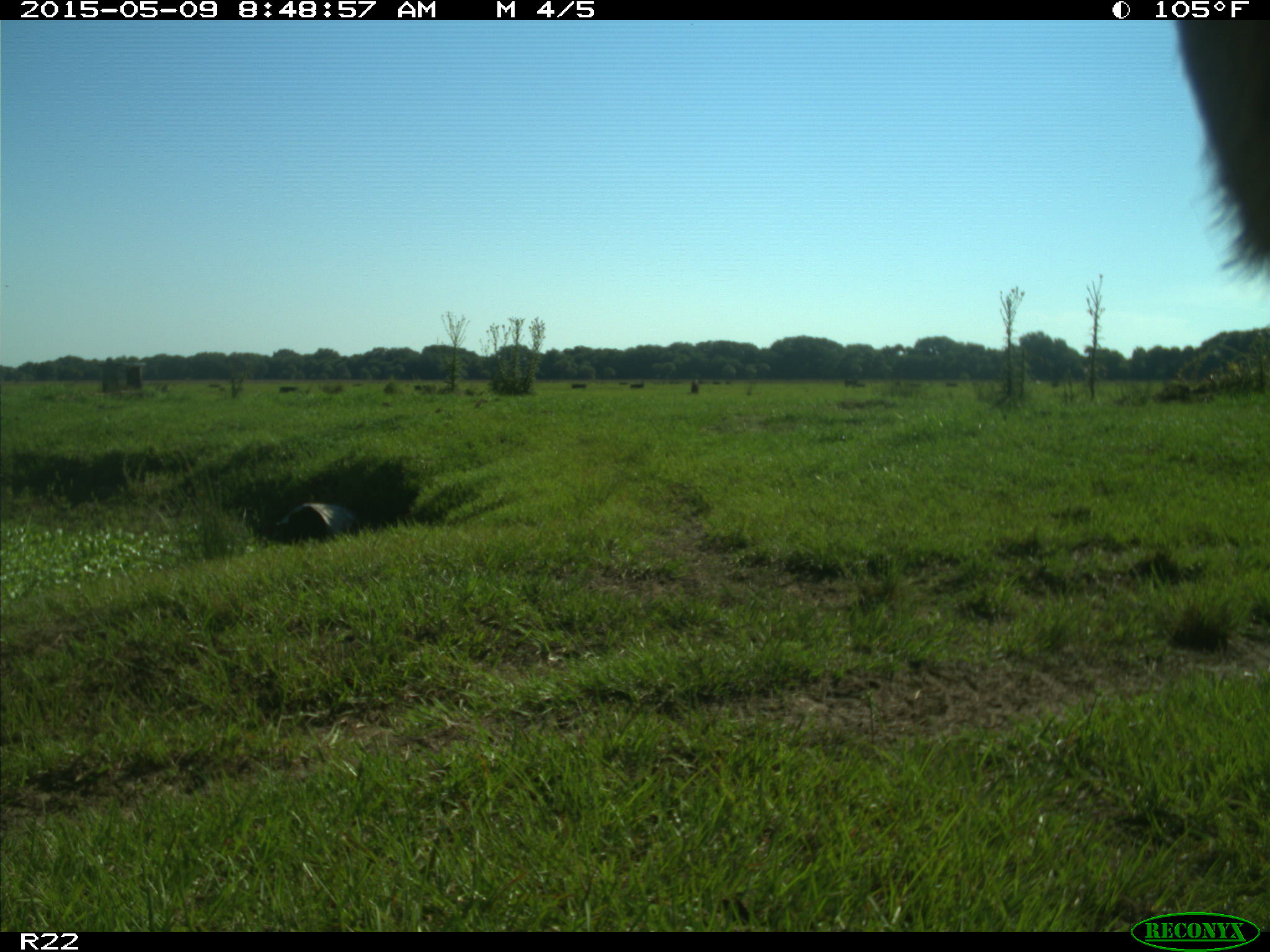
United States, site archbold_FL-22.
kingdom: Animalia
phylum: Chordata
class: Mammalia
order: Artiodactyla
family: Bovidae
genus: Bos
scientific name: Bos taurus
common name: domestic cow